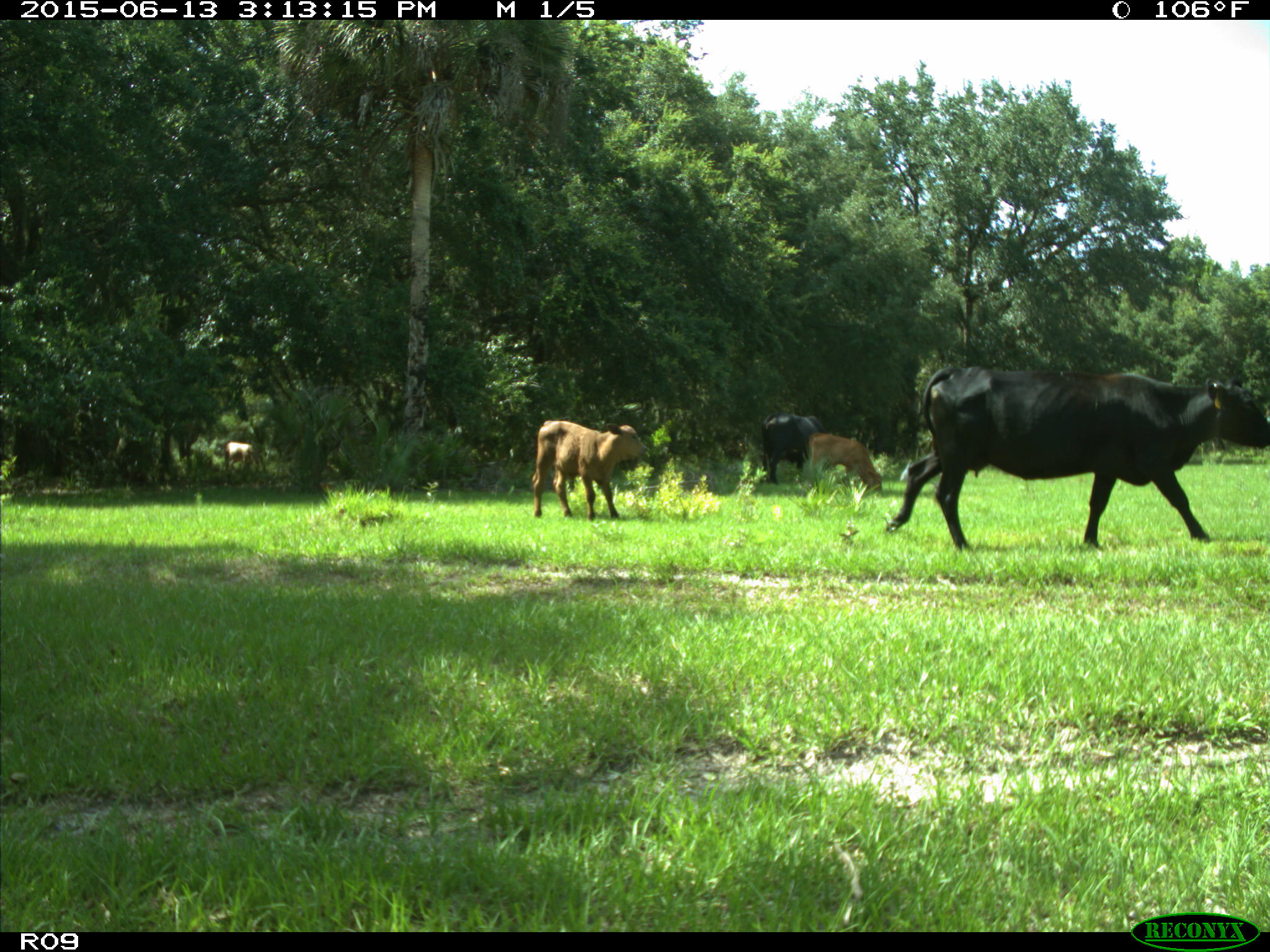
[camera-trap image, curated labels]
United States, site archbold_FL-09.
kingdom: Animalia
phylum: Chordata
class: Mammalia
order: Artiodactyla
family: Bovidae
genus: Bos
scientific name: Bos taurus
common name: domestic cow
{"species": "Bos taurus (domestic cow)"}